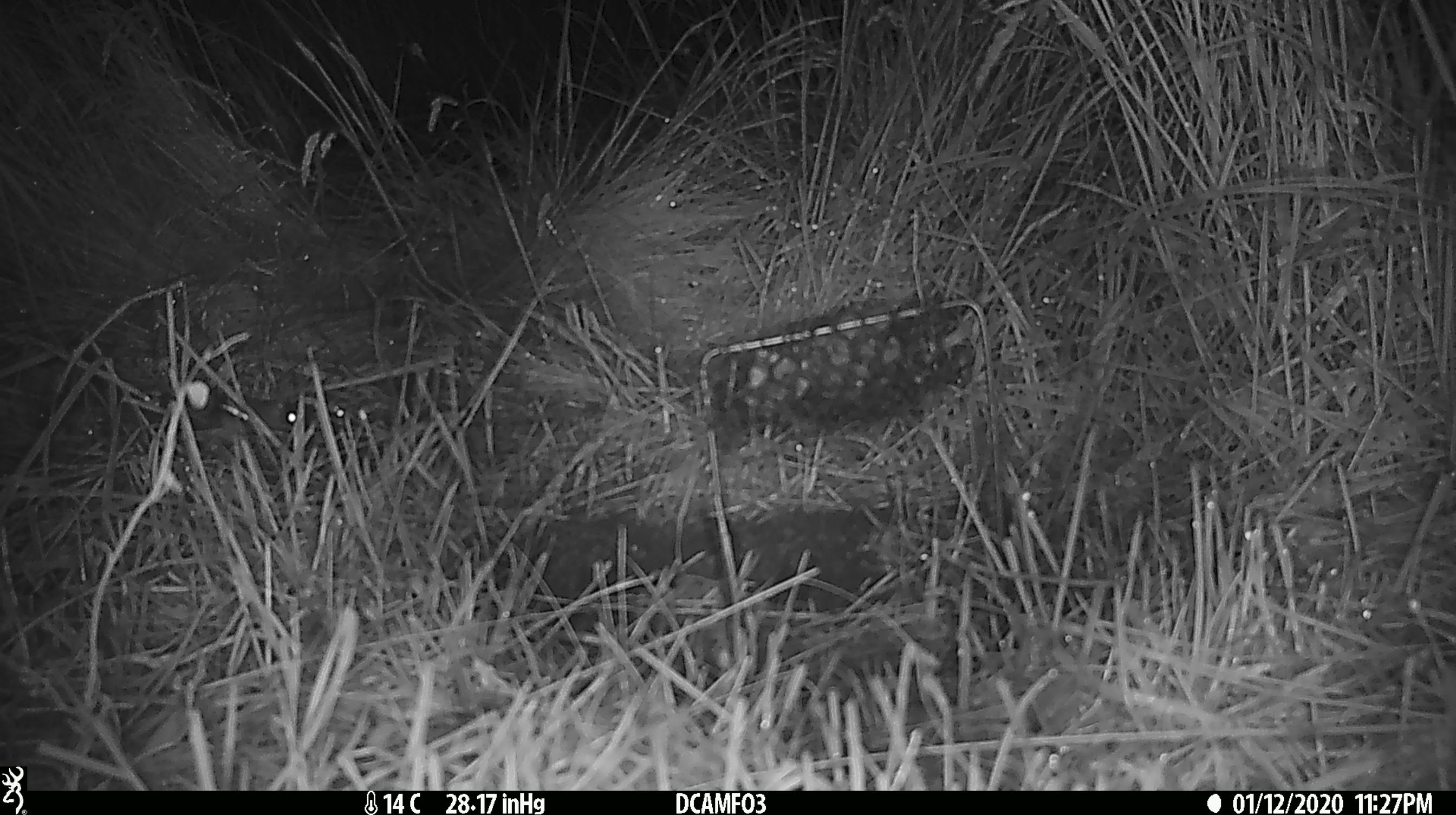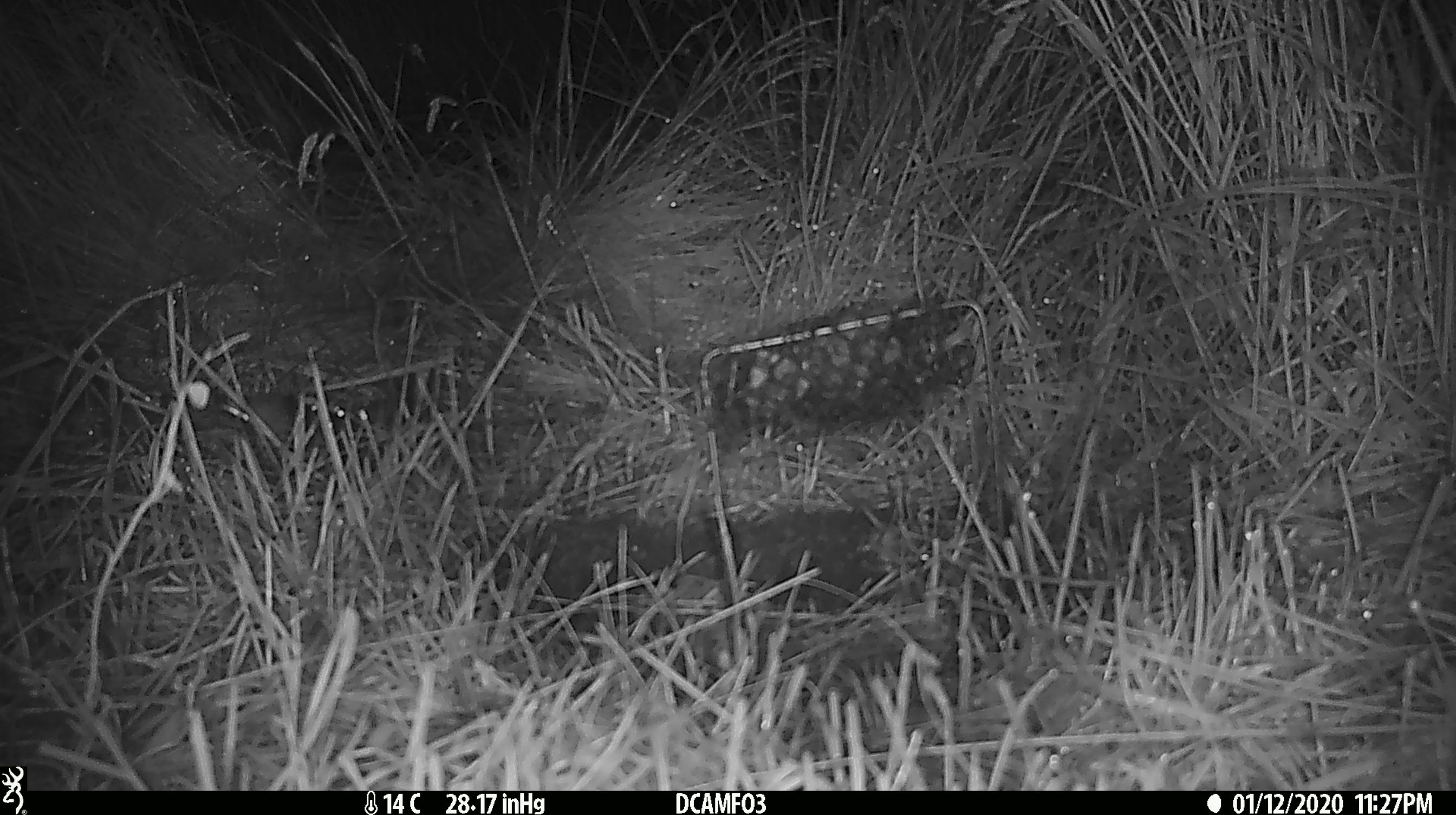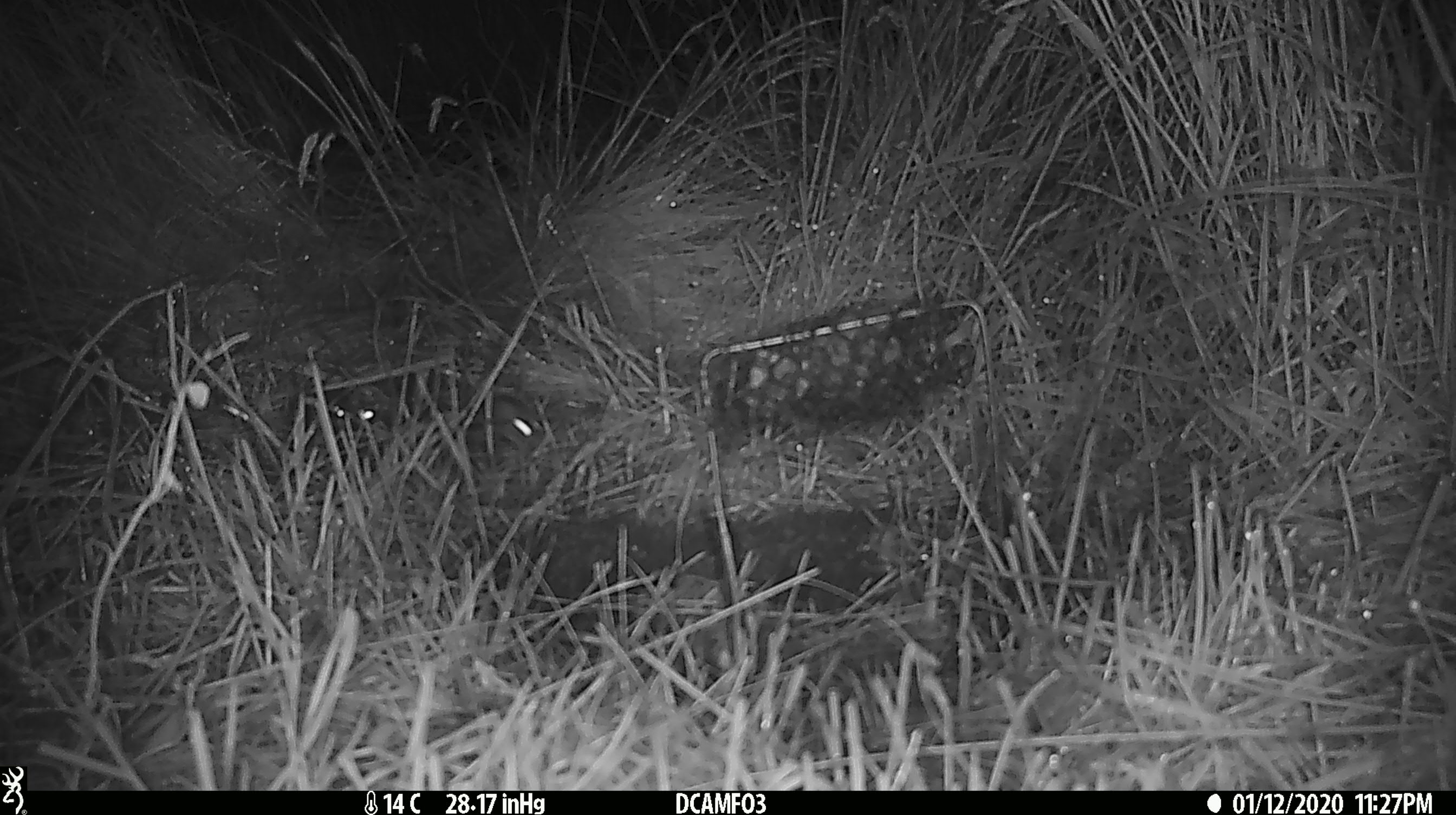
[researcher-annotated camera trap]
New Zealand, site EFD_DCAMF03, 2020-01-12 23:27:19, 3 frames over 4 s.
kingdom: Animalia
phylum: Chordata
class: Mammalia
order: Rodentia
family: Muridae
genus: Mus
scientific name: Mus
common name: mouse